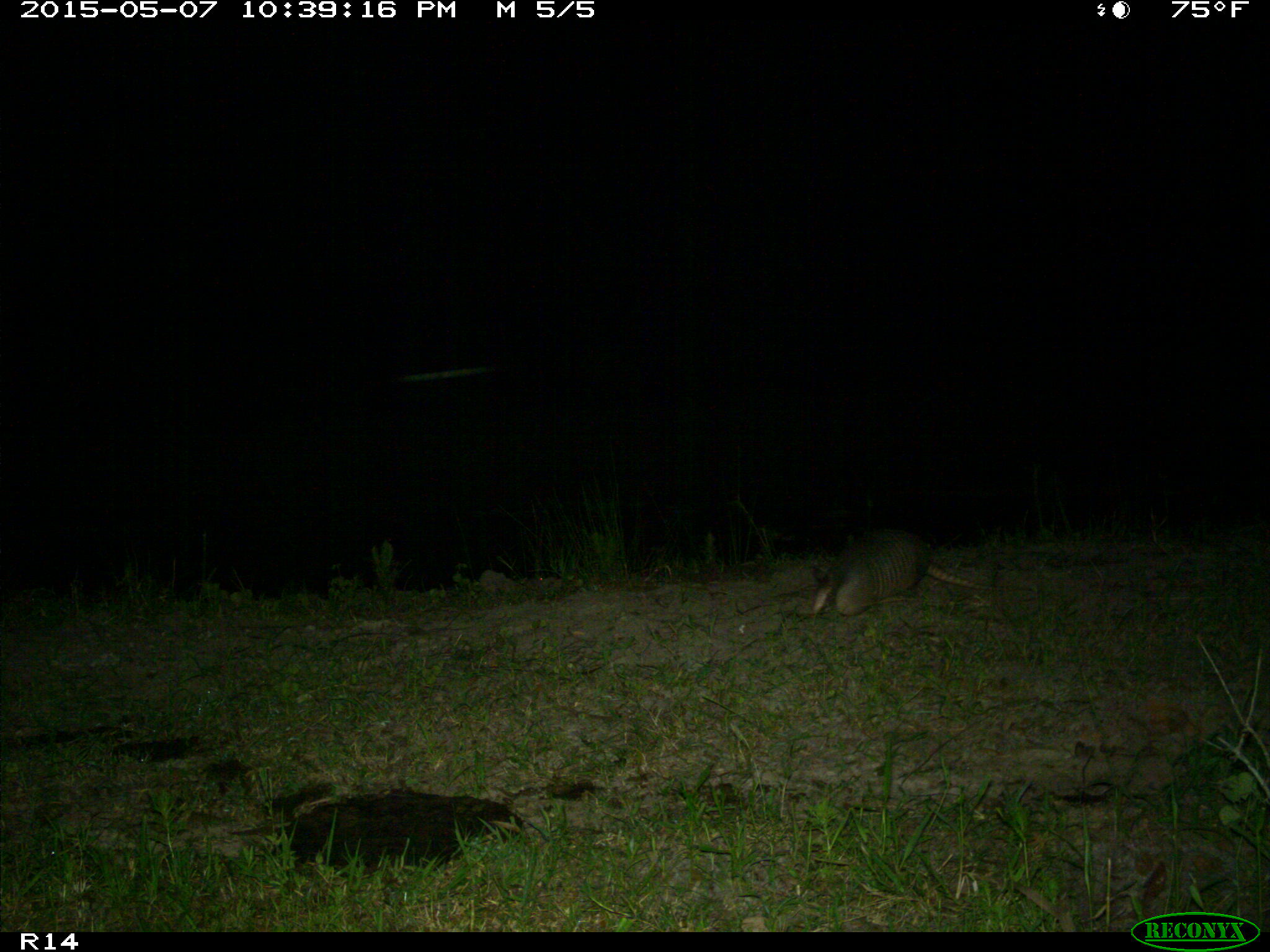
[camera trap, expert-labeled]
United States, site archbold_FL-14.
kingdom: Animalia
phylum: Chordata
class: Mammalia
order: Cingulata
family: Dasypodidae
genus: Dasypus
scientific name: Dasypus novemcinctus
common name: nine-banded armadillo